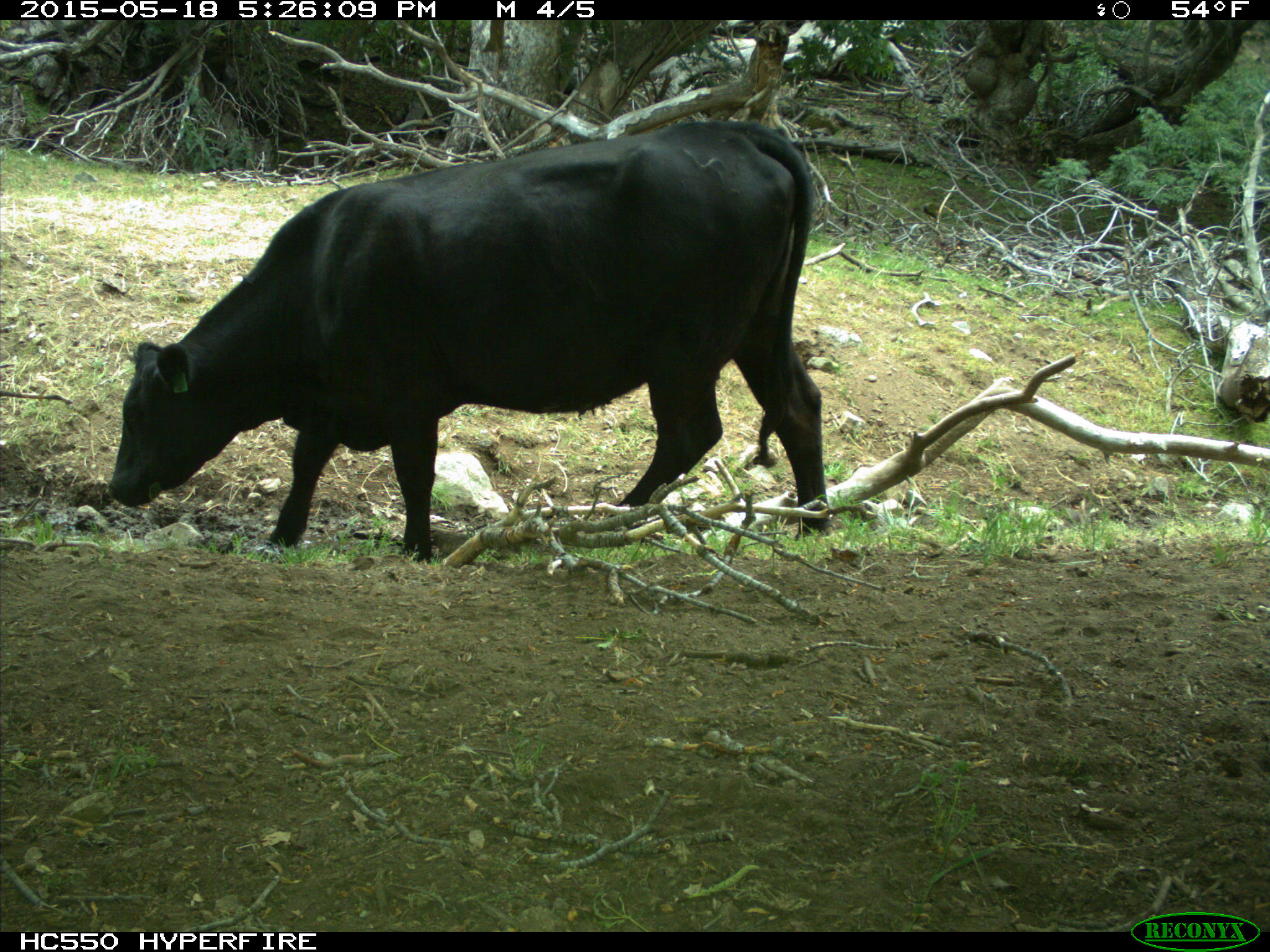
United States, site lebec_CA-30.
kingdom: Animalia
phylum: Chordata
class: Mammalia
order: Artiodactyla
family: Bovidae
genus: Bos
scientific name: Bos taurus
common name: domestic cow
Bos taurus (domestic cow).